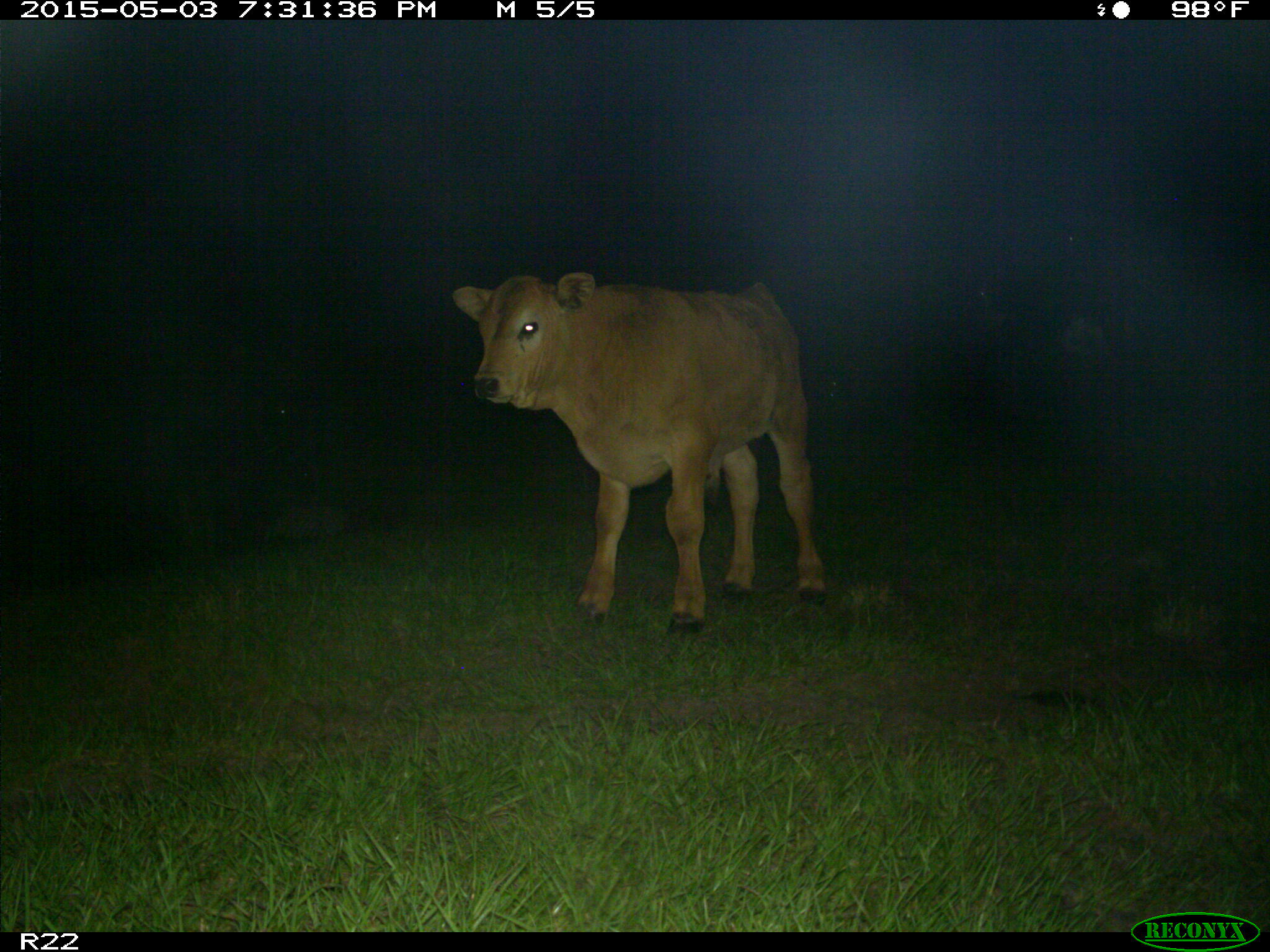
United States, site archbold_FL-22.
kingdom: Animalia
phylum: Chordata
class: Mammalia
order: Artiodactyla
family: Bovidae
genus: Bos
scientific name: Bos taurus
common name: domestic cow